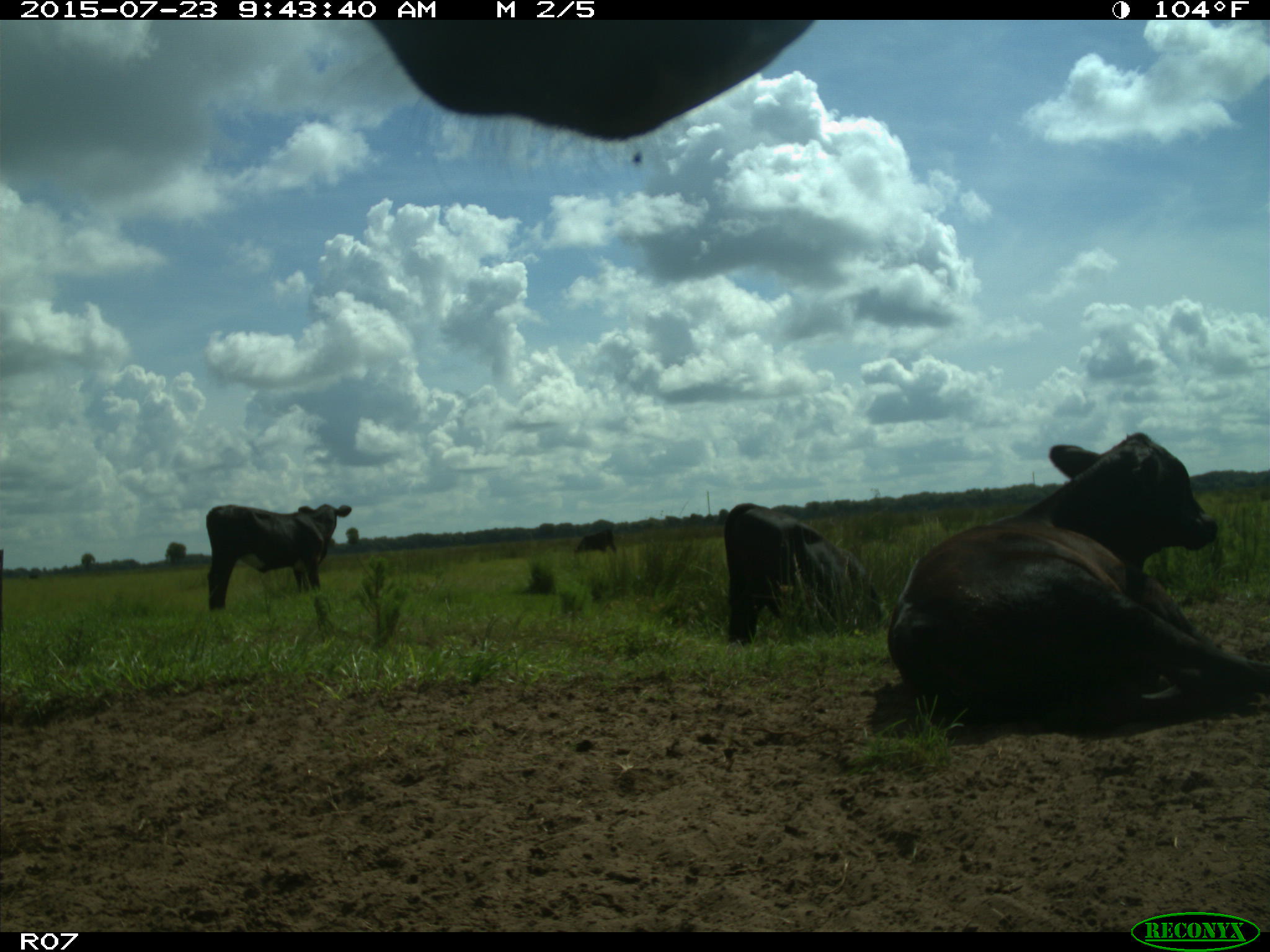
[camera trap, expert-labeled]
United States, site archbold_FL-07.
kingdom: Animalia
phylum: Chordata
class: Mammalia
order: Artiodactyla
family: Bovidae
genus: Bos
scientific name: Bos taurus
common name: domestic cow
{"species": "Bos taurus (domestic cow)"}